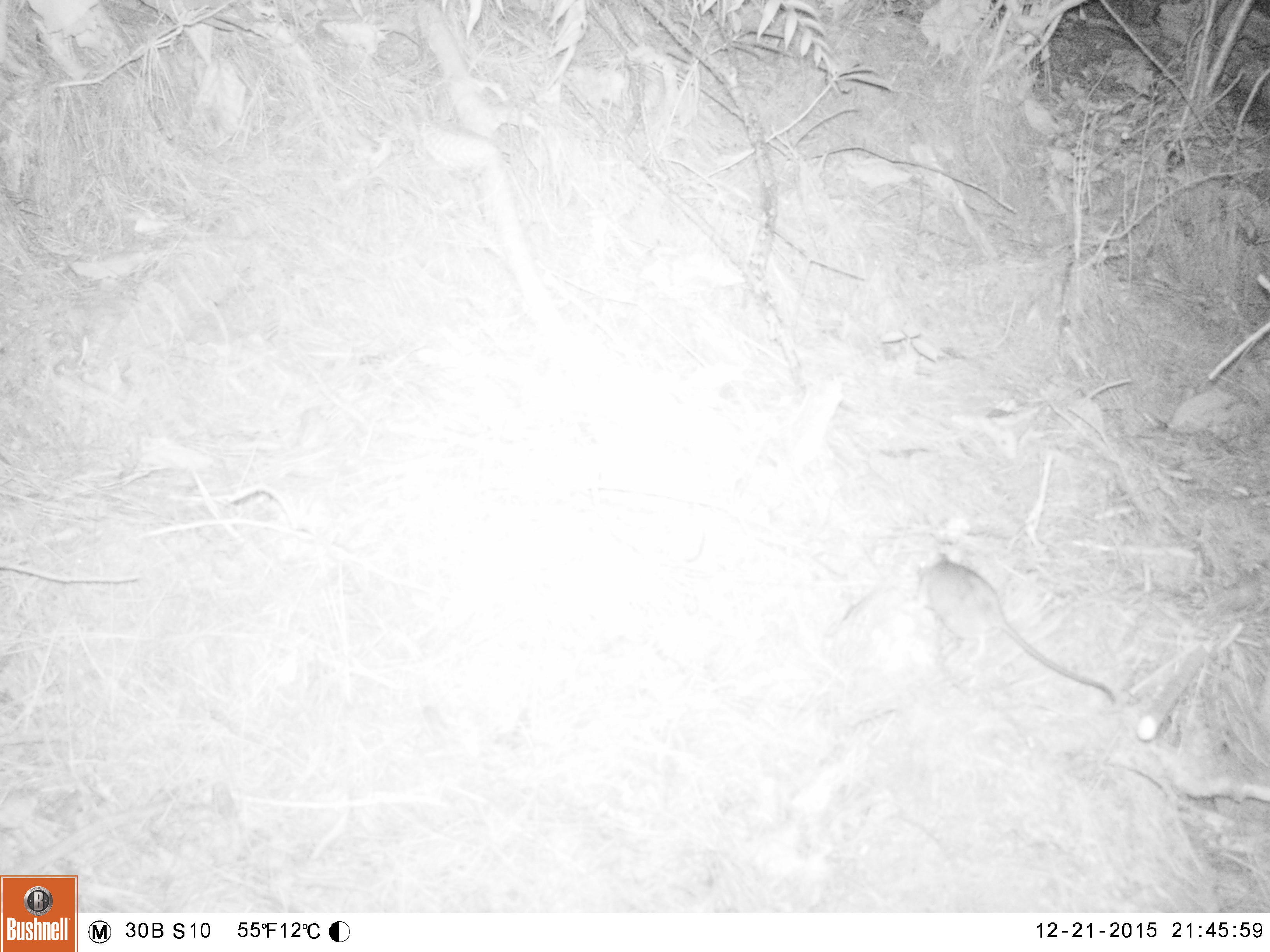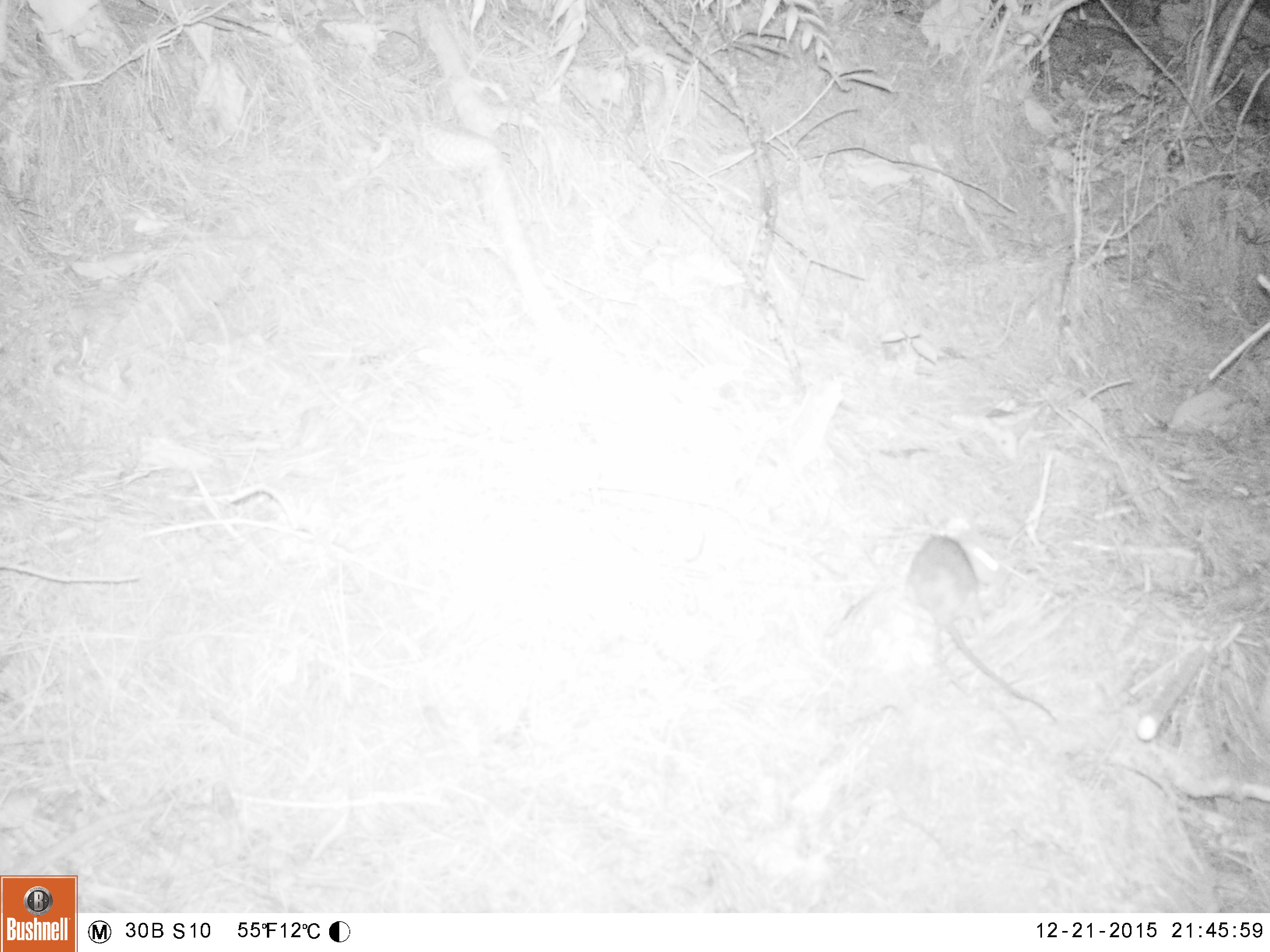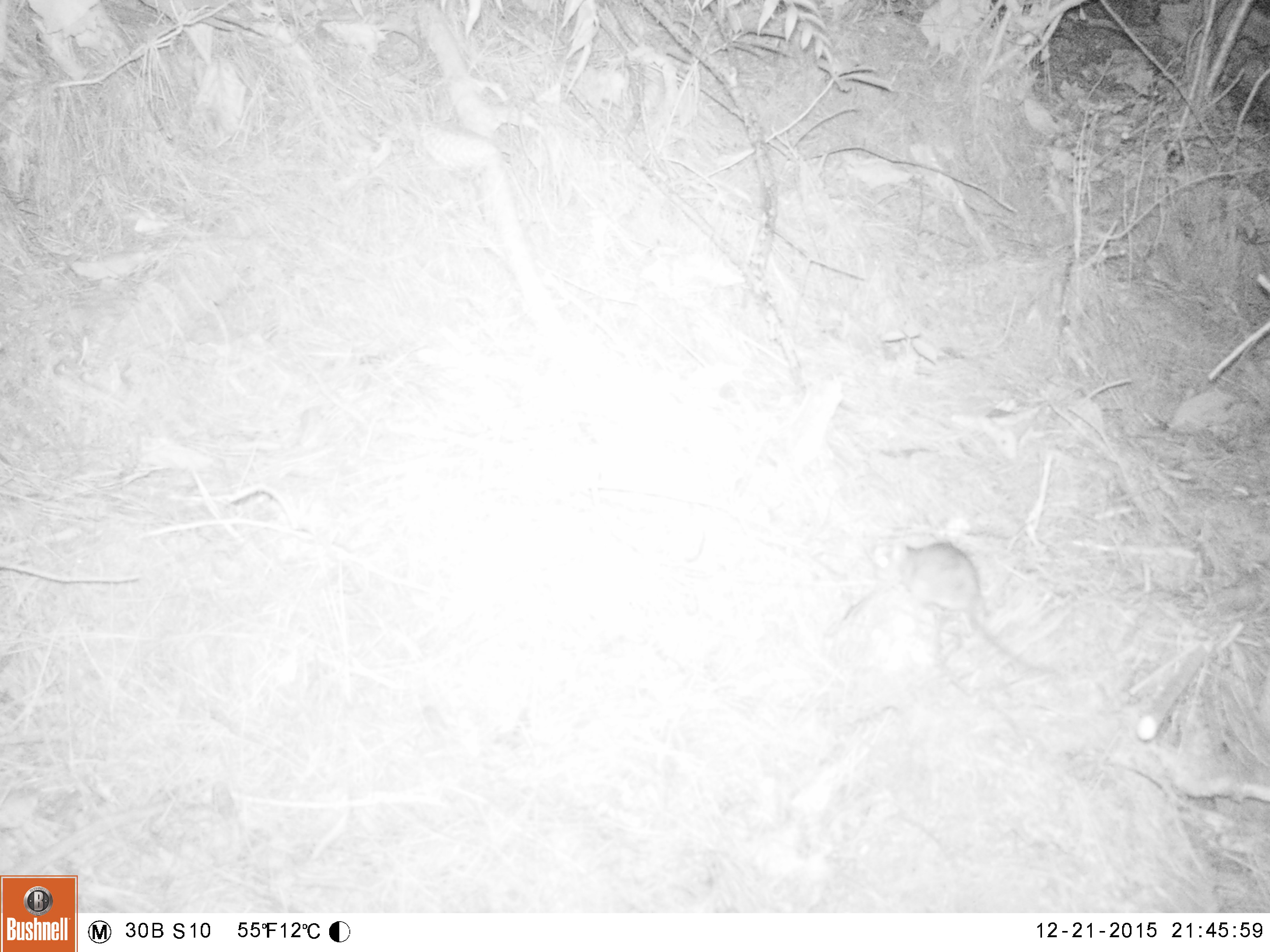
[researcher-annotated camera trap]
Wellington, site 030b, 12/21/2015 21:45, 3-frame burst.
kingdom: Animalia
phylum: Chordata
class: Mammalia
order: Rodentia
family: Muridae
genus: Rattus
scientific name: Rattus rattus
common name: ship rat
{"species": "ship rat (Rattus rattus)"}